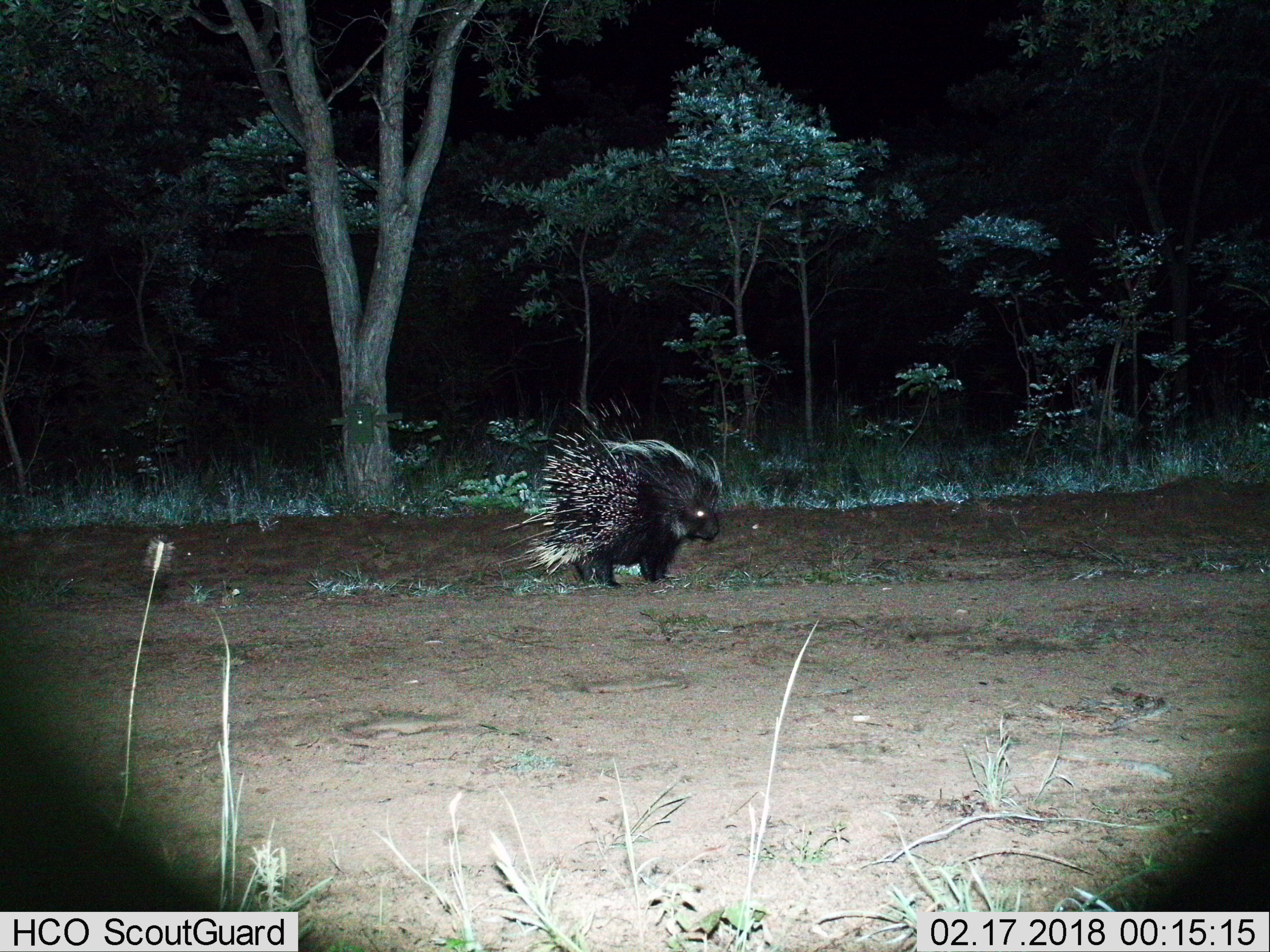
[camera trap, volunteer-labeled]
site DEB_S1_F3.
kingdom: Animalia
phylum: Chordata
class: Mammalia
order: Rodentia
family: Hystricidae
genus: Hystrix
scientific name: Hystrix cristata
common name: crested porcupine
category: porcupine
Porcupine (crested porcupine) (Hystrix cristata), count 1. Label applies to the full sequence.